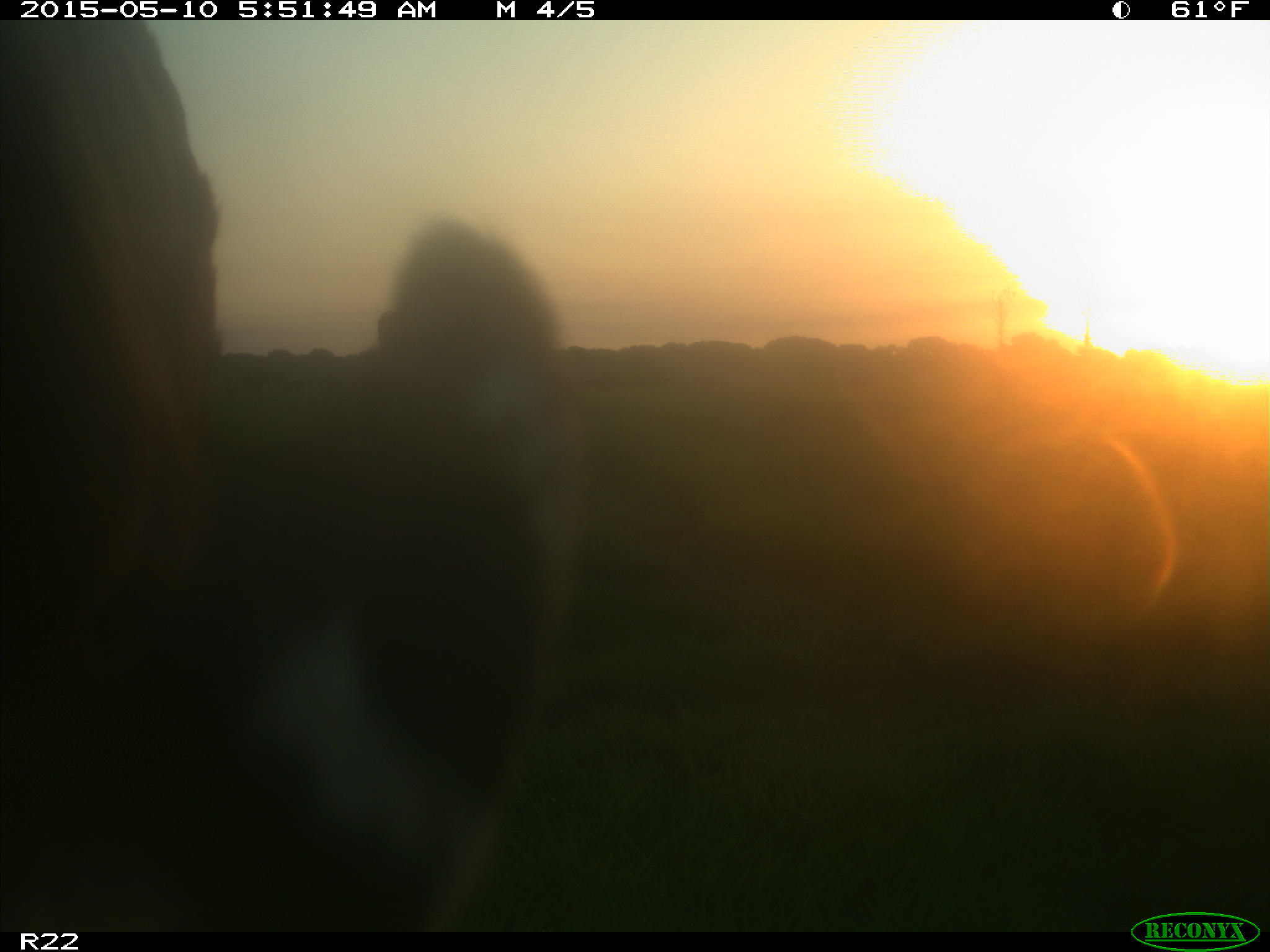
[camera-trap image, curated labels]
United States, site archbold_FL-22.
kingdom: Animalia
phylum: Chordata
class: Mammalia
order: Artiodactyla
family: Bovidae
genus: Bos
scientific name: Bos taurus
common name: domestic cow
Bos taurus (domestic cow).